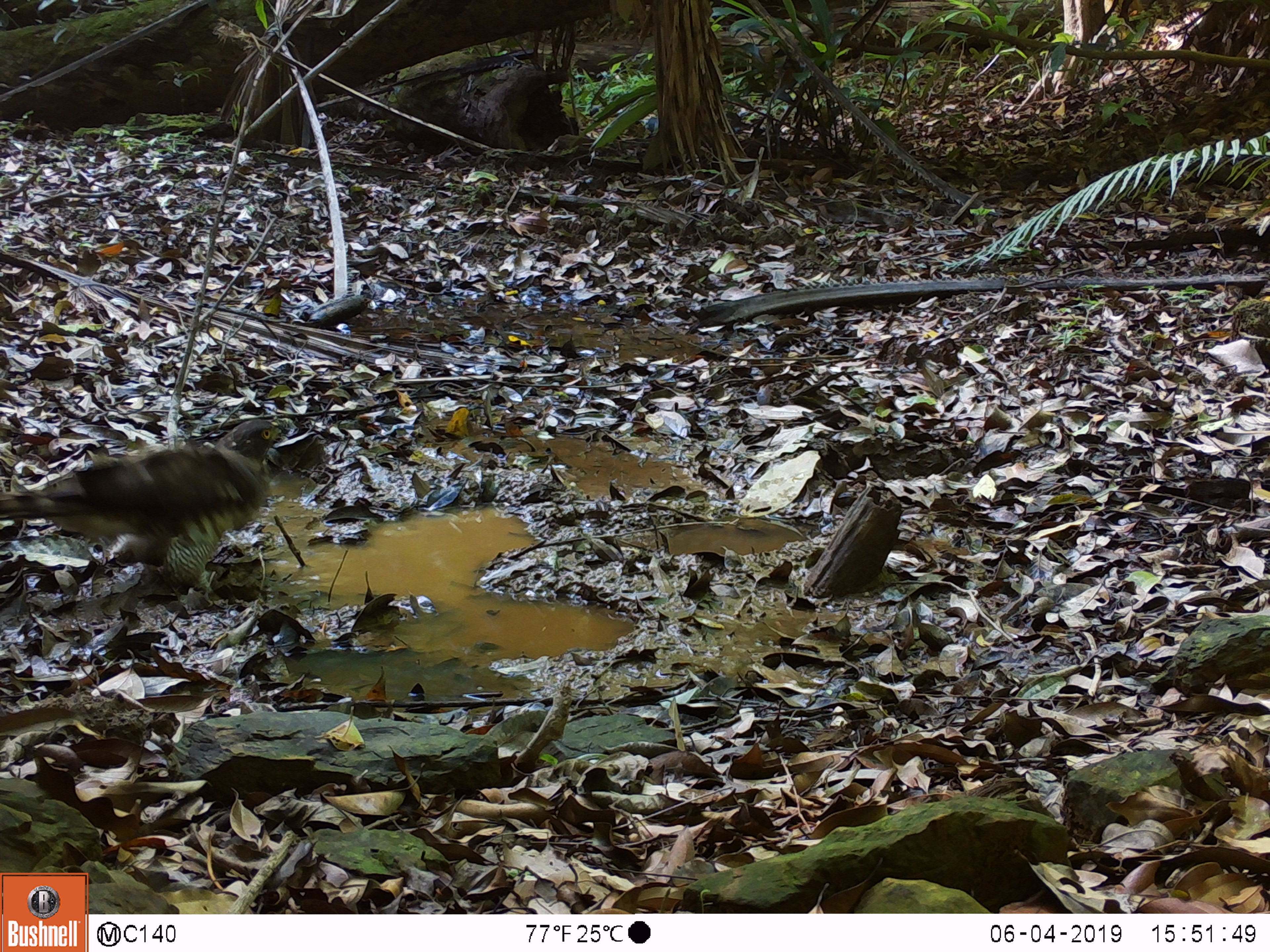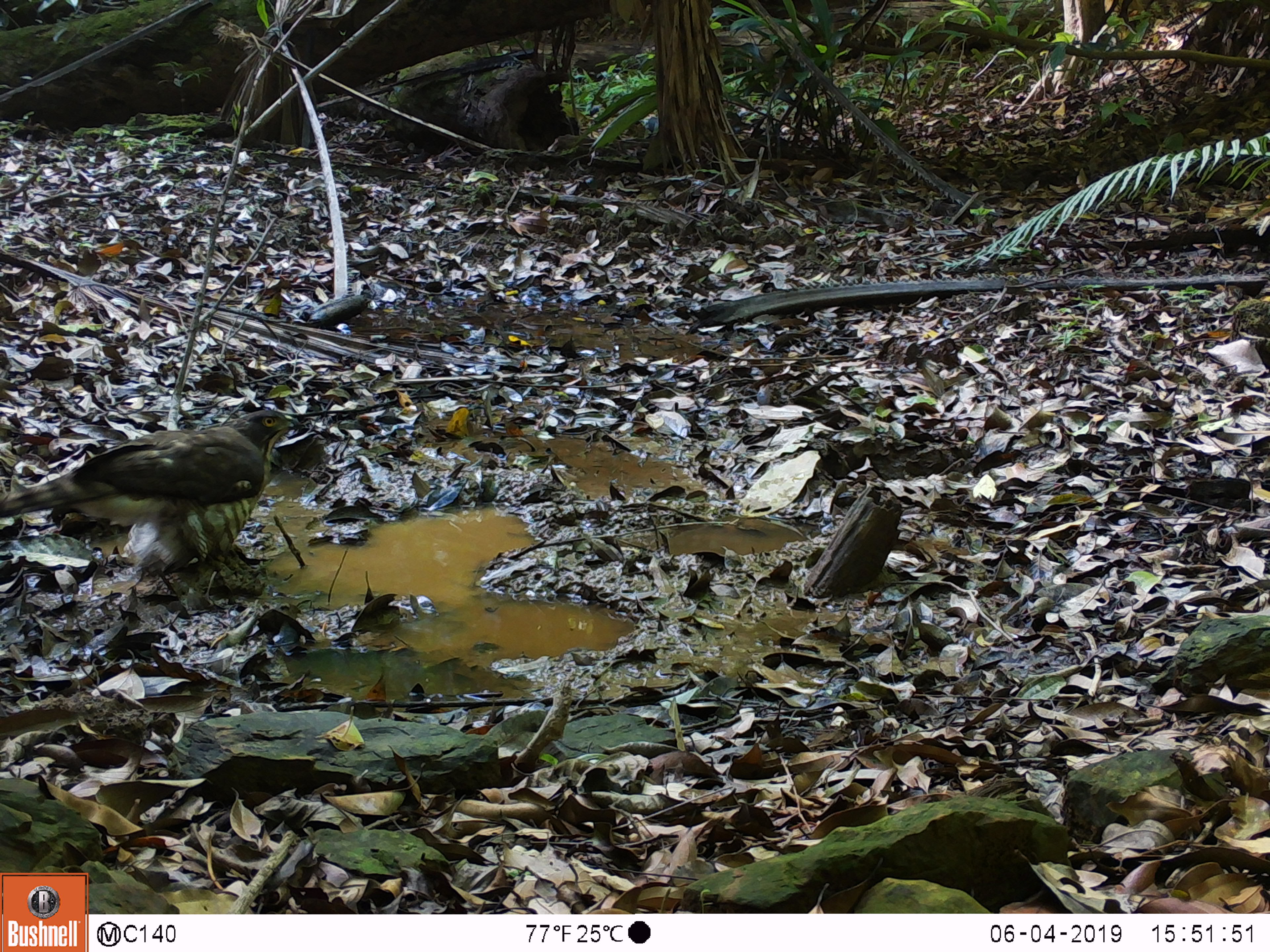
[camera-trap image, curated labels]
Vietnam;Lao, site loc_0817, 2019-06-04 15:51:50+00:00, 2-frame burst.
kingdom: Animalia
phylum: Chordata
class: Aves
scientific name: Aves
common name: bird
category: unidentified bird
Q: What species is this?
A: Unidentified bird (bird) (Aves).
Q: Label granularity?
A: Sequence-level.